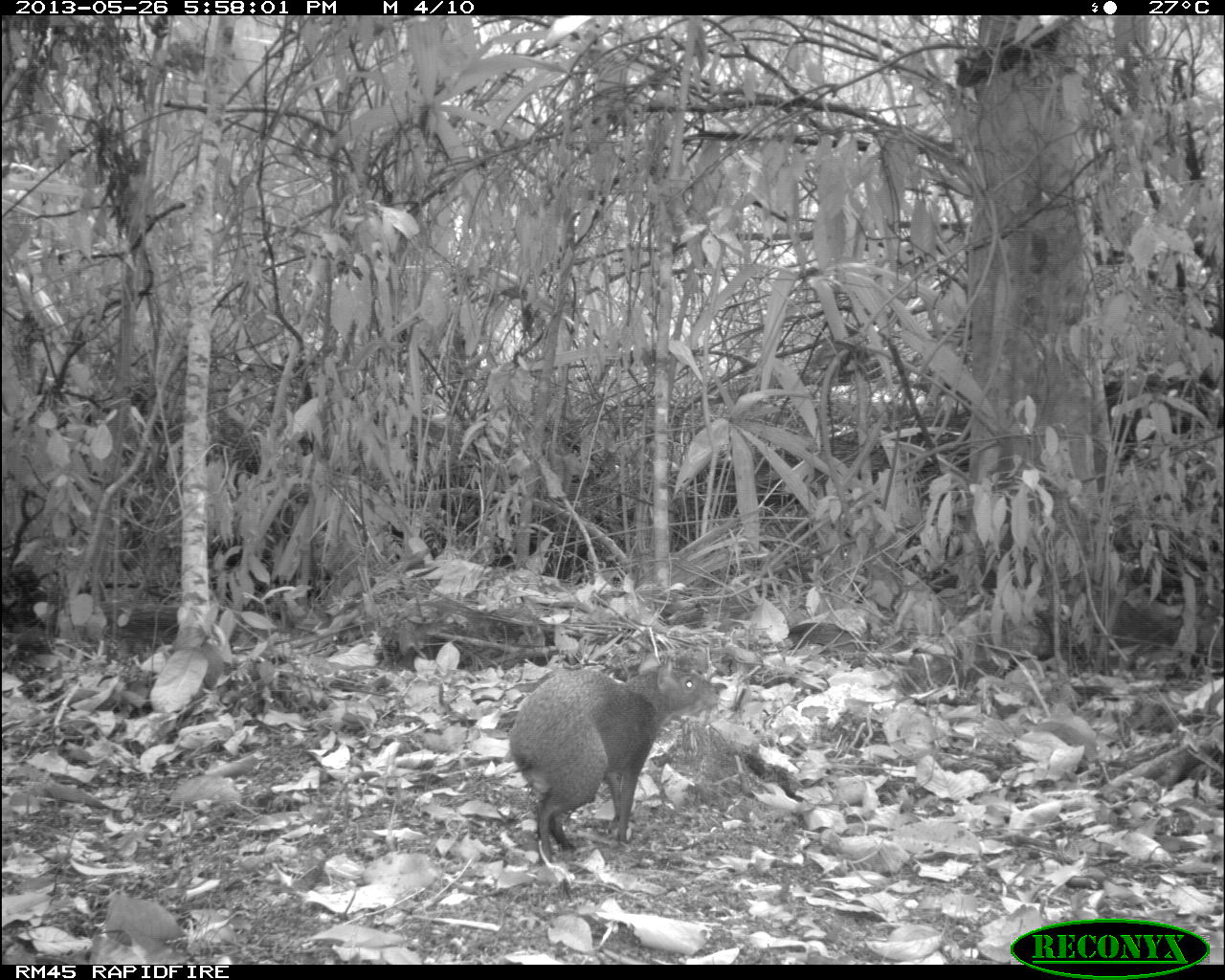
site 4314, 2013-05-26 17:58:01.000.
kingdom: Animalia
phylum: Chordata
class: Mammalia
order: Rodentia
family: Dasyproctidae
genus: Dasyprocta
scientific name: Dasyprocta punctata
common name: central american agouti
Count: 1.